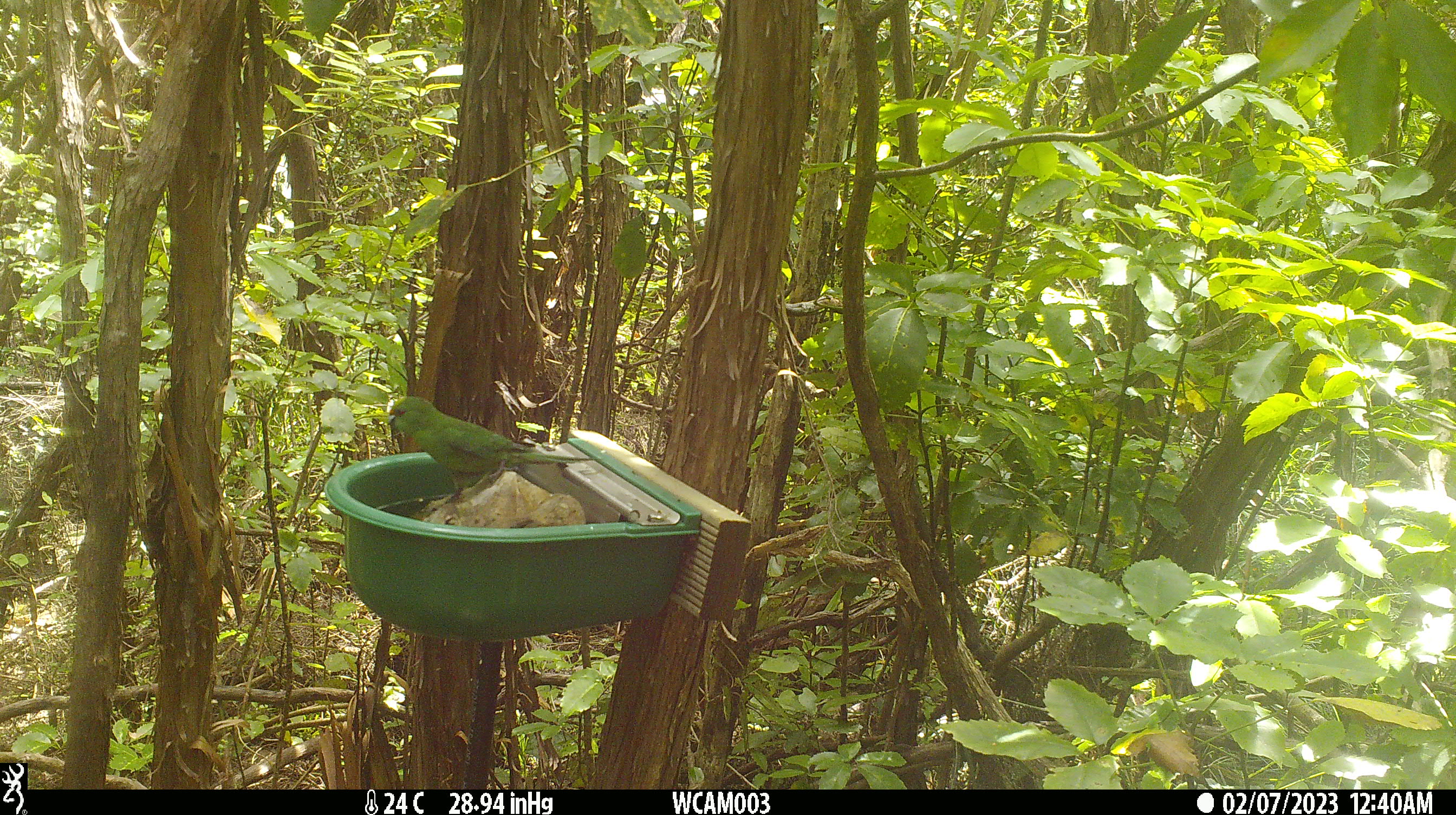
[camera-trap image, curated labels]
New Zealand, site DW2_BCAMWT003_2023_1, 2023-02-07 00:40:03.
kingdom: Animalia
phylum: Chordata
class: Aves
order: Psittaciformes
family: Psittaculidae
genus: Cyanoramphus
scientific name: Cyanoramphus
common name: parakeet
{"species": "parakeet (Cyanoramphus)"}